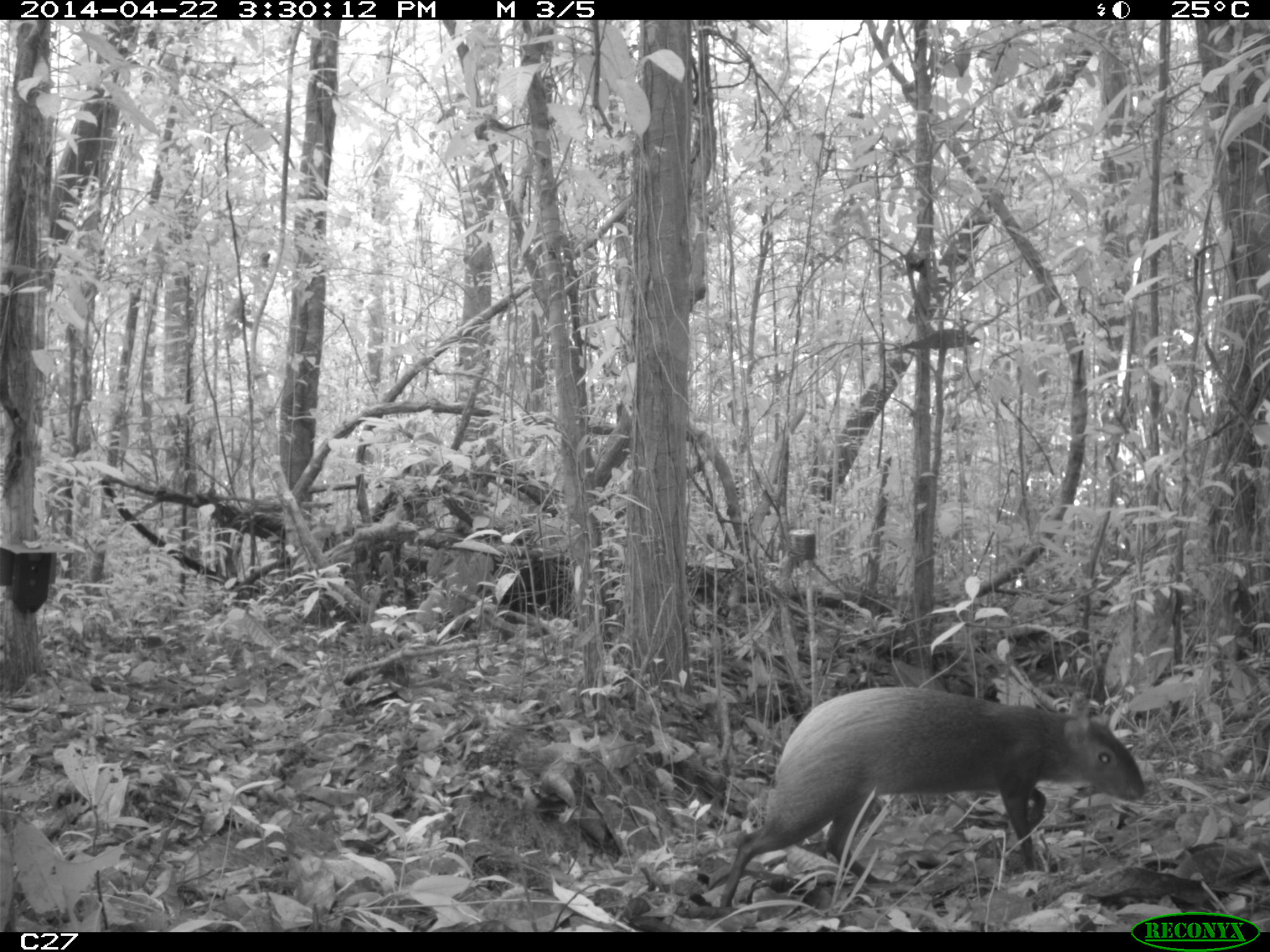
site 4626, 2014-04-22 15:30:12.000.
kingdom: Animalia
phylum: Chordata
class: Mammalia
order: Rodentia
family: Dasyproctidae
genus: Dasyprocta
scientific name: Dasyprocta leporina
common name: red-rumped agouti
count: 1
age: adult